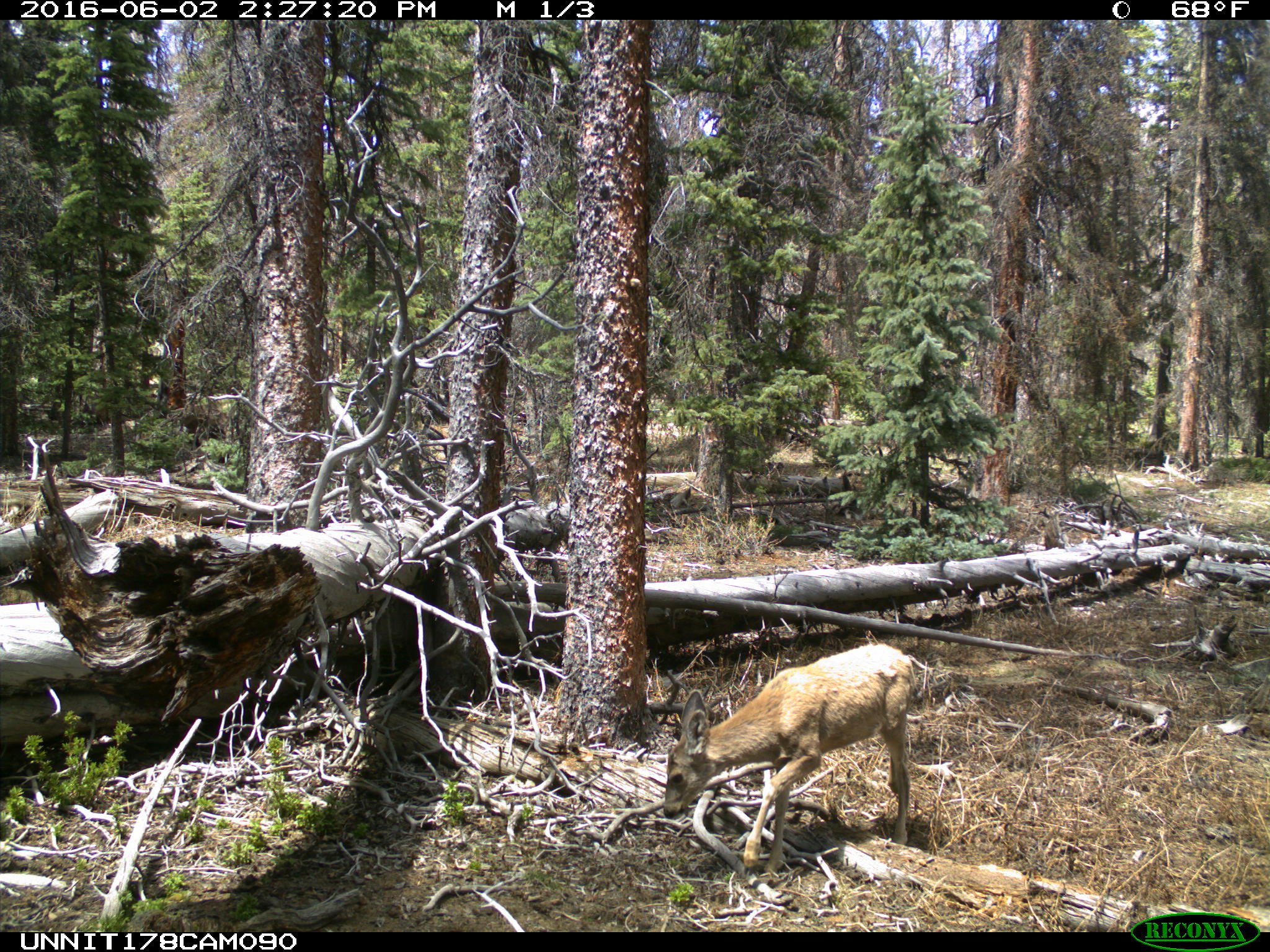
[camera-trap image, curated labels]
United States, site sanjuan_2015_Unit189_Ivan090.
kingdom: Animalia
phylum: Chordata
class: Mammalia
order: Artiodactyla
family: Cervidae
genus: Odocoileus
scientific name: Odocoileus hemionus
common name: mule deer